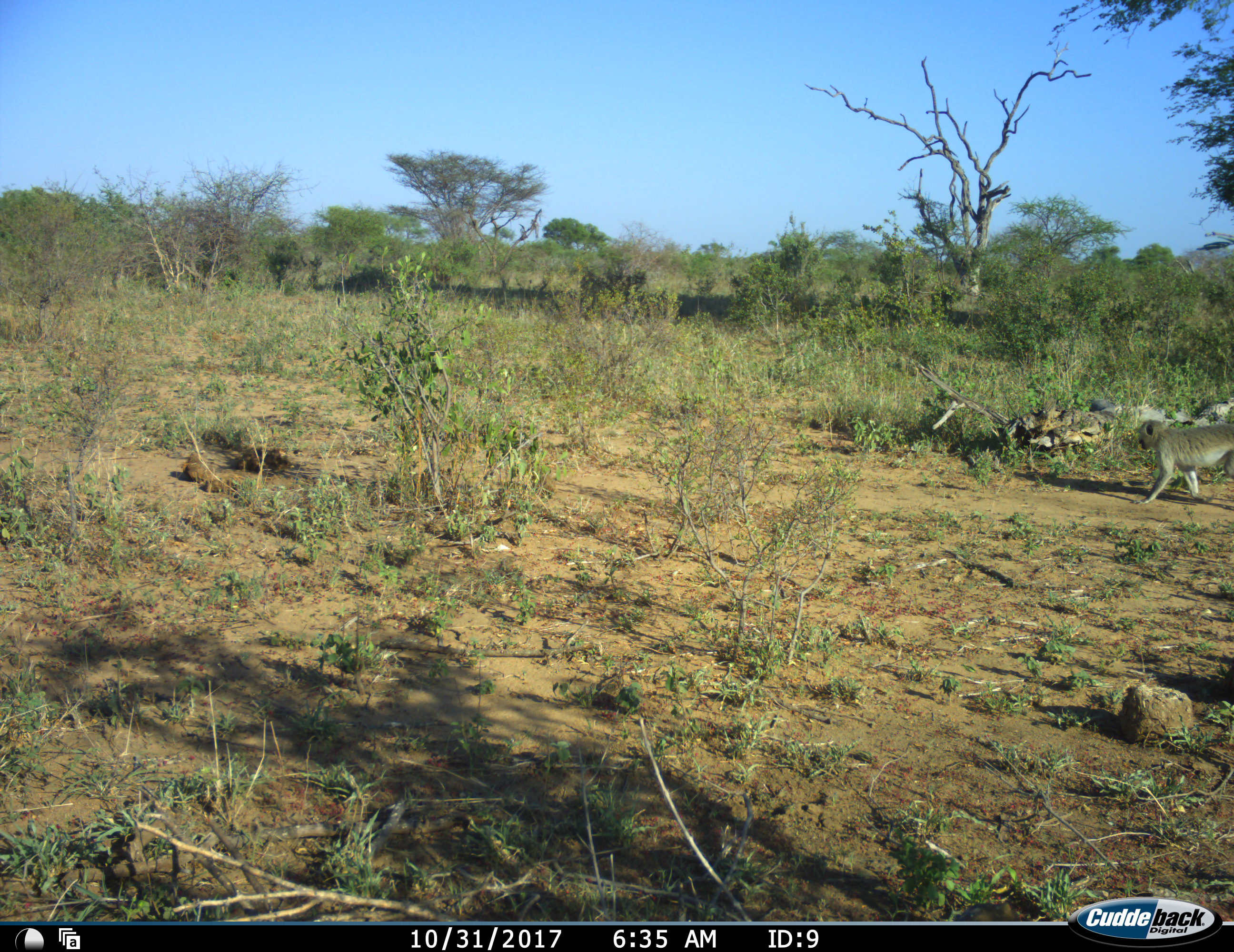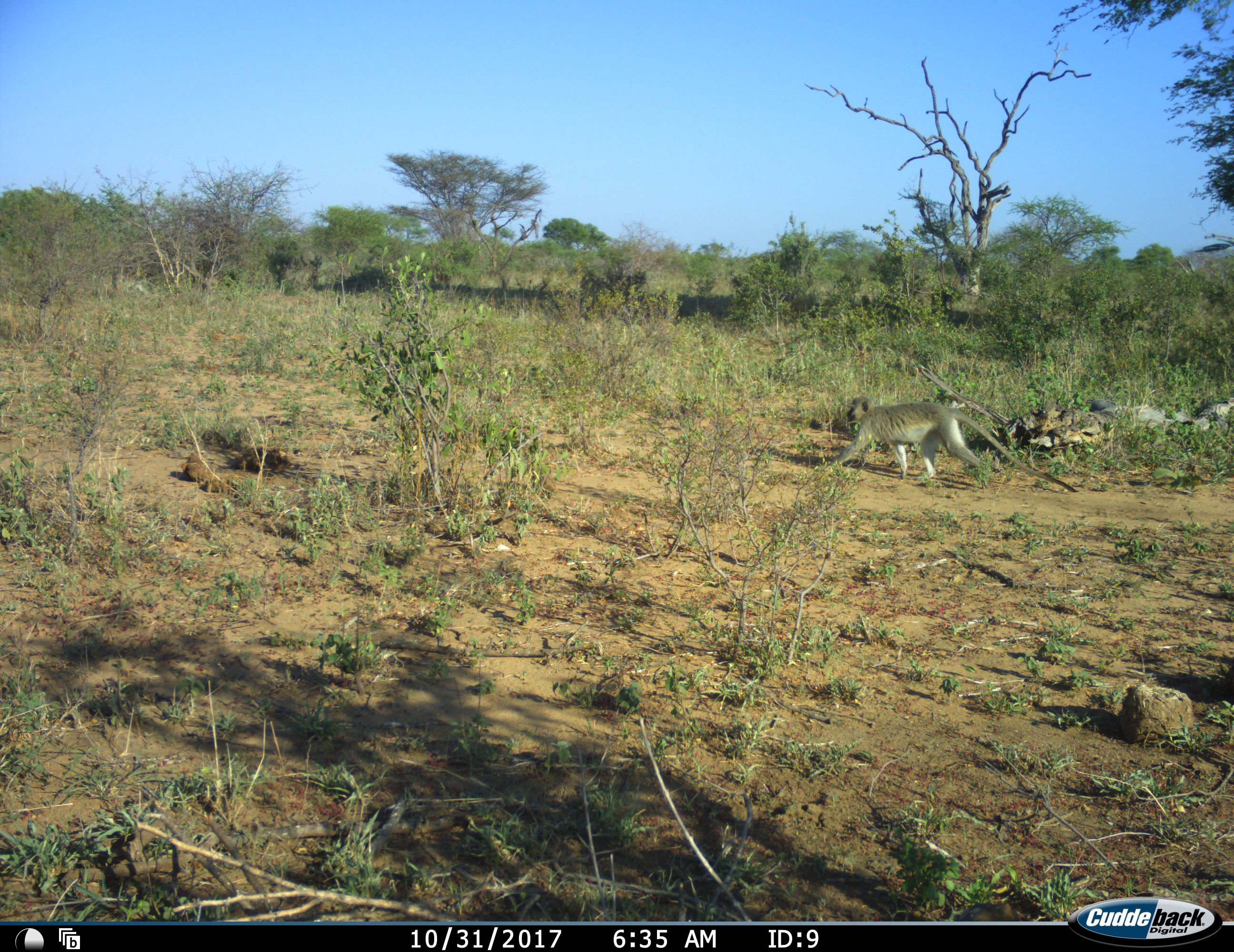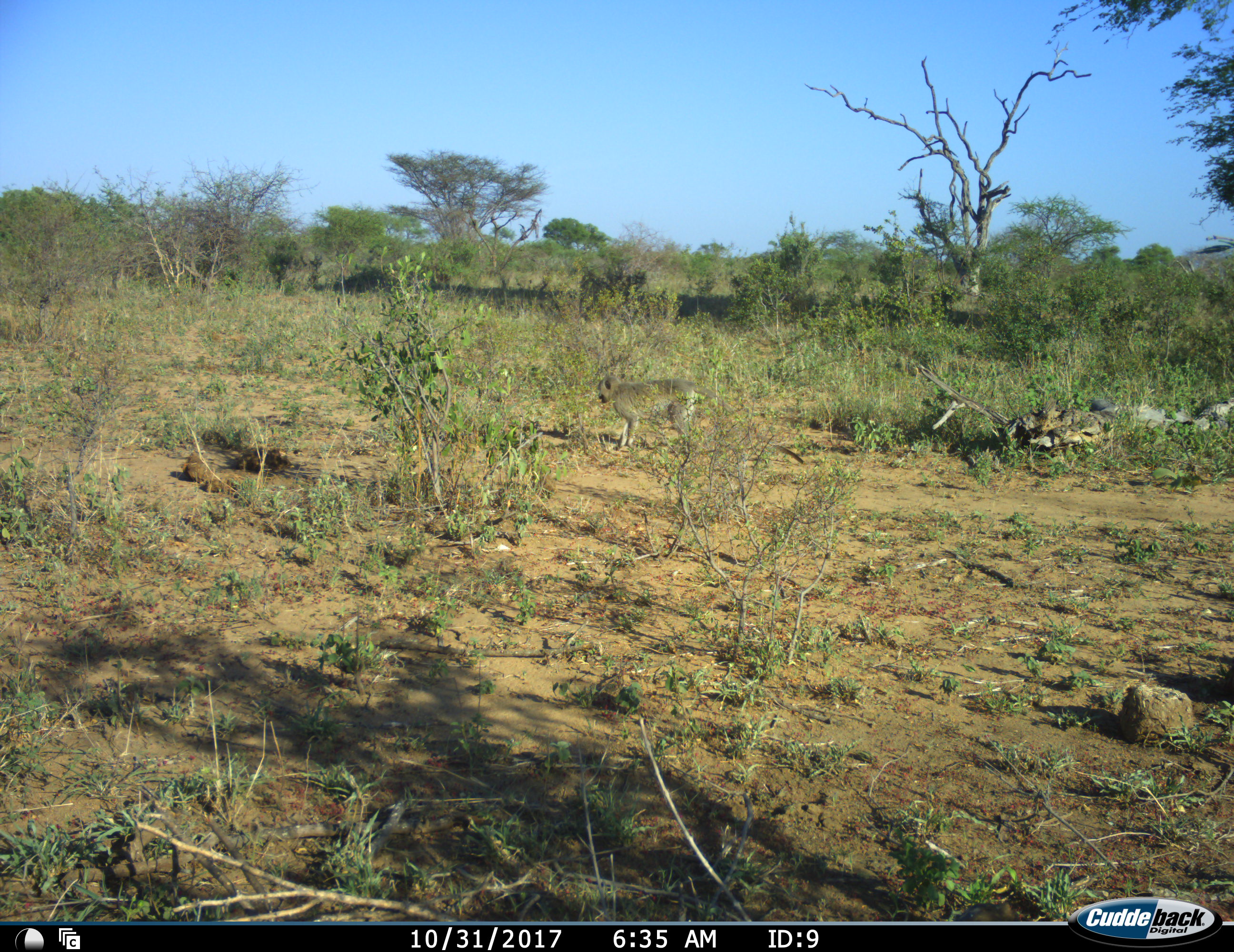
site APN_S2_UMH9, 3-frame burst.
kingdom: Animalia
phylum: Chordata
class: Mammalia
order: Primates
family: Cercopithecidae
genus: Chlorocebus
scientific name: Chlorocebus pygerythrus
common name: vervet monkey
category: monkeyvervet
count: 1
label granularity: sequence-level